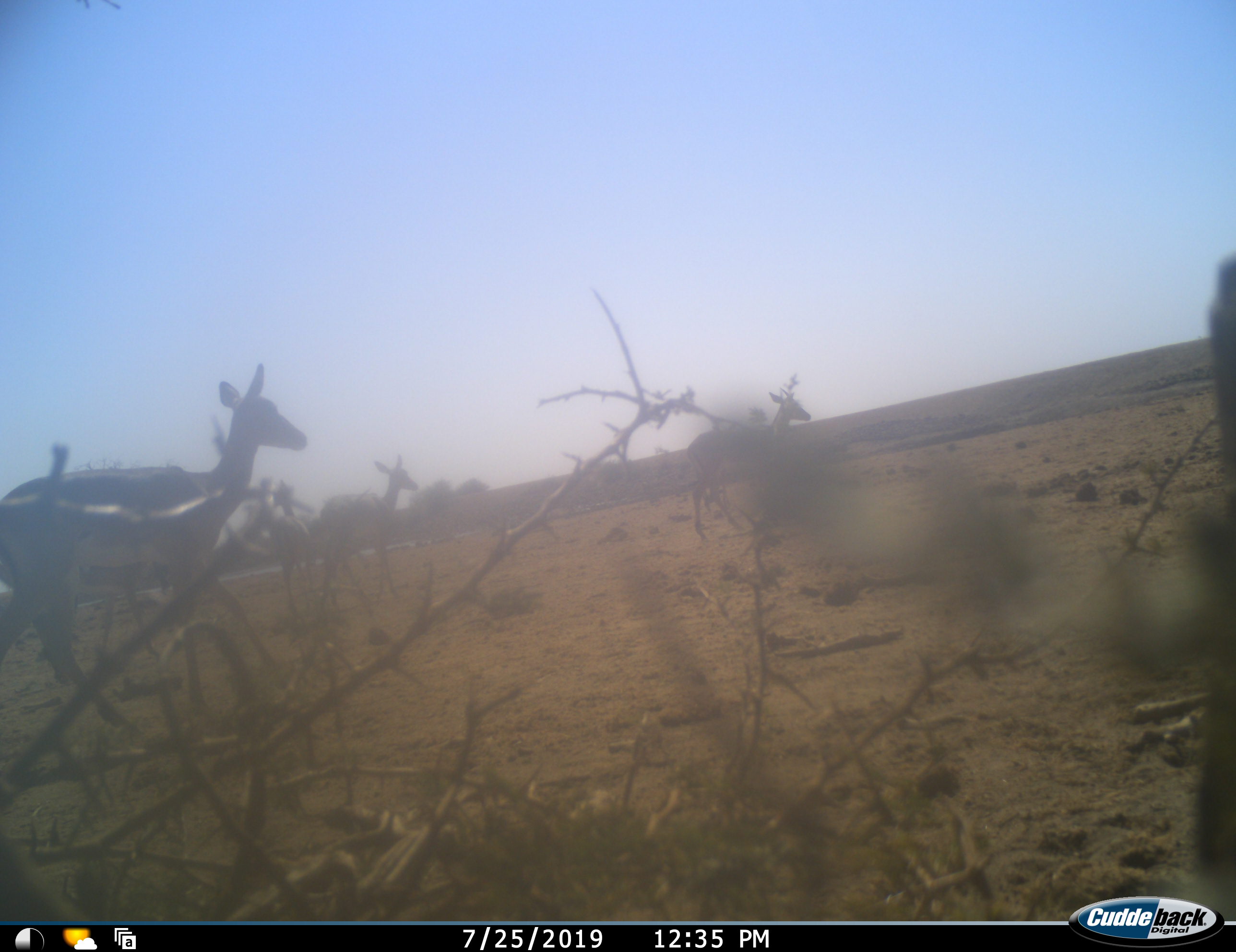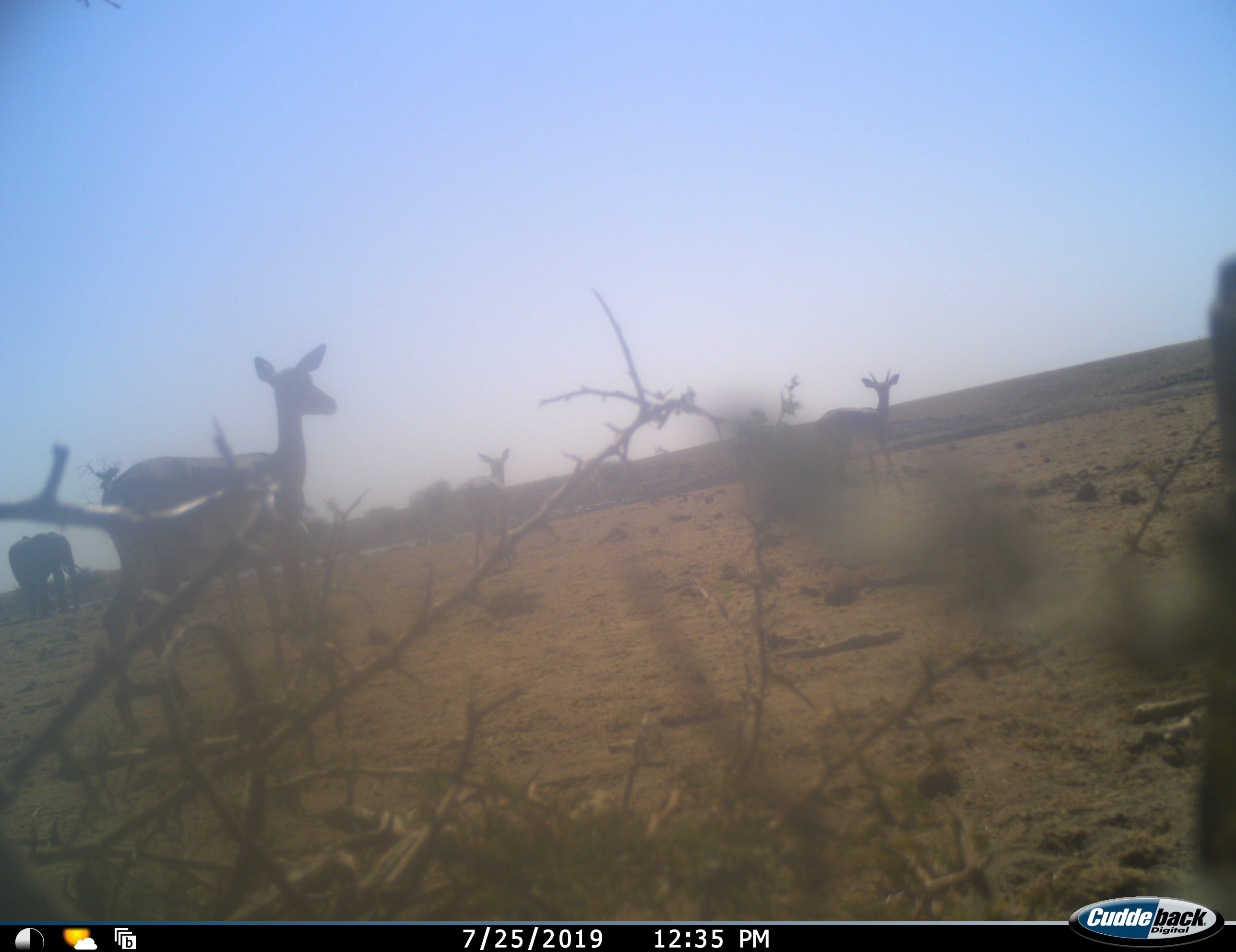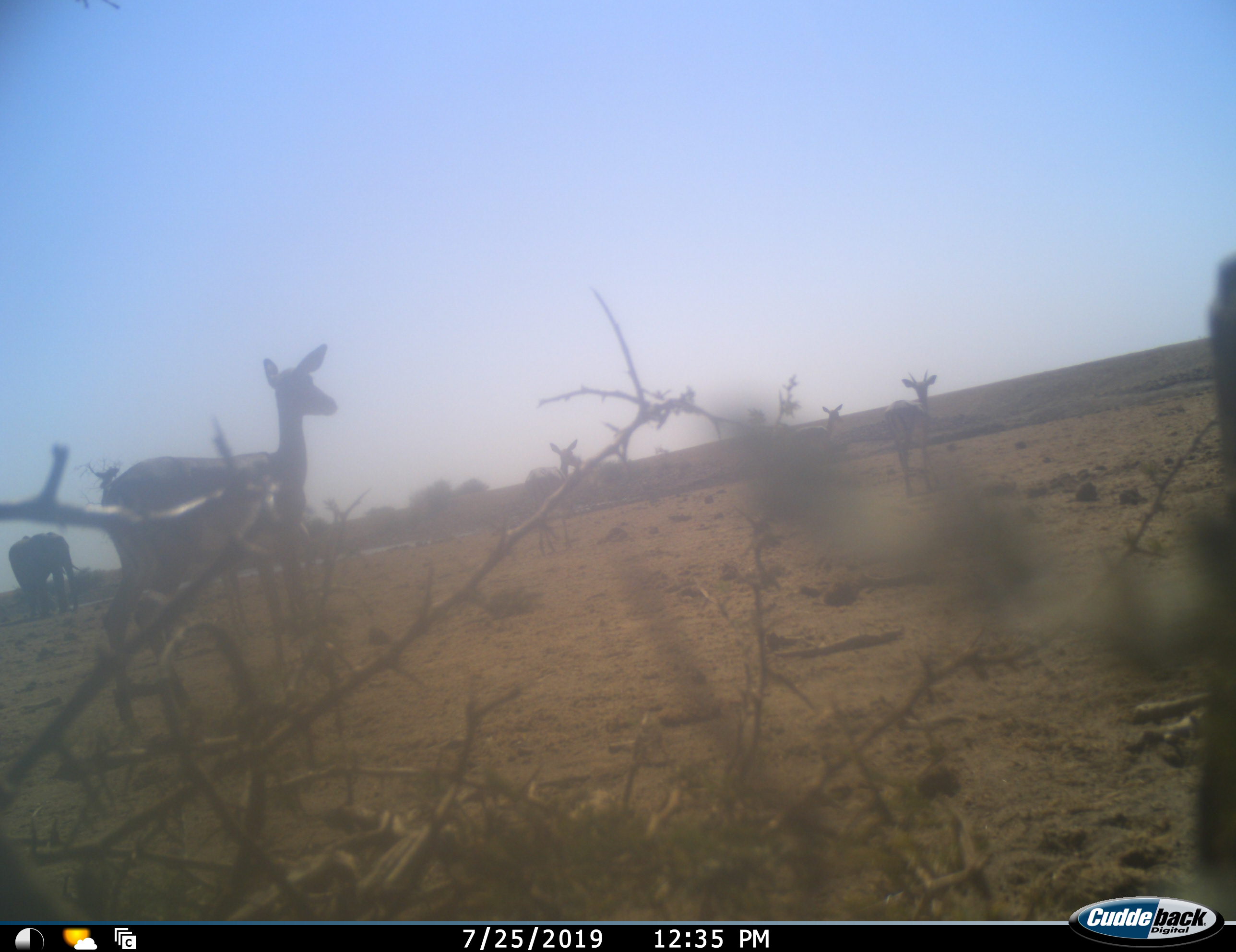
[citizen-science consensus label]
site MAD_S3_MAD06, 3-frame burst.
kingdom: Animalia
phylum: Chordata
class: Mammalia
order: Proboscidea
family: Elephantidae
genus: Loxodonta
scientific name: Loxodonta africana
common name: african bush elephant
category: elephant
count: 1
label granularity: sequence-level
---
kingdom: Animalia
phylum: Chordata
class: Mammalia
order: Artiodactyla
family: Bovidae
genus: Aepyceros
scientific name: Aepyceros melampus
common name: impala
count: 4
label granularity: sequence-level